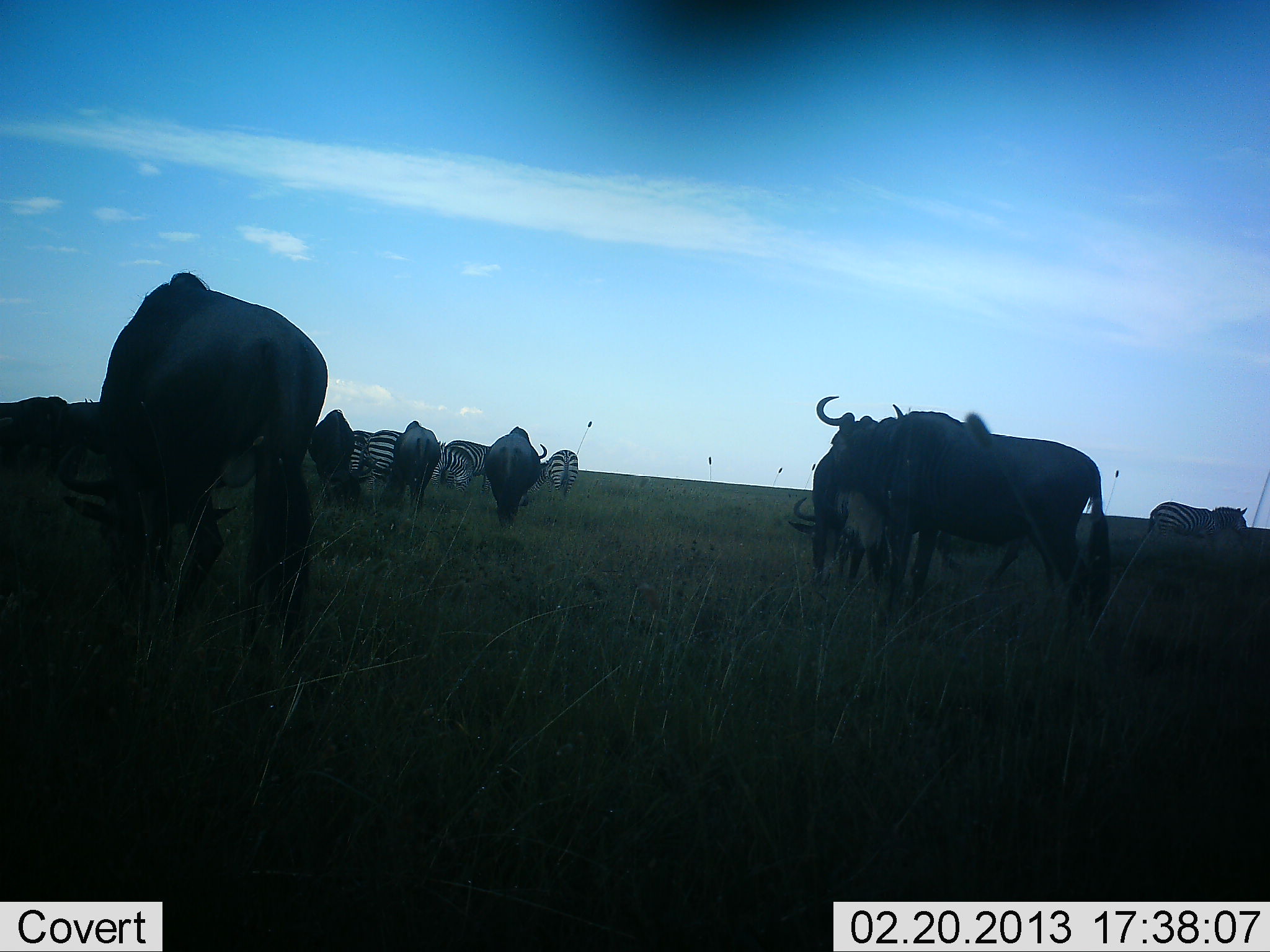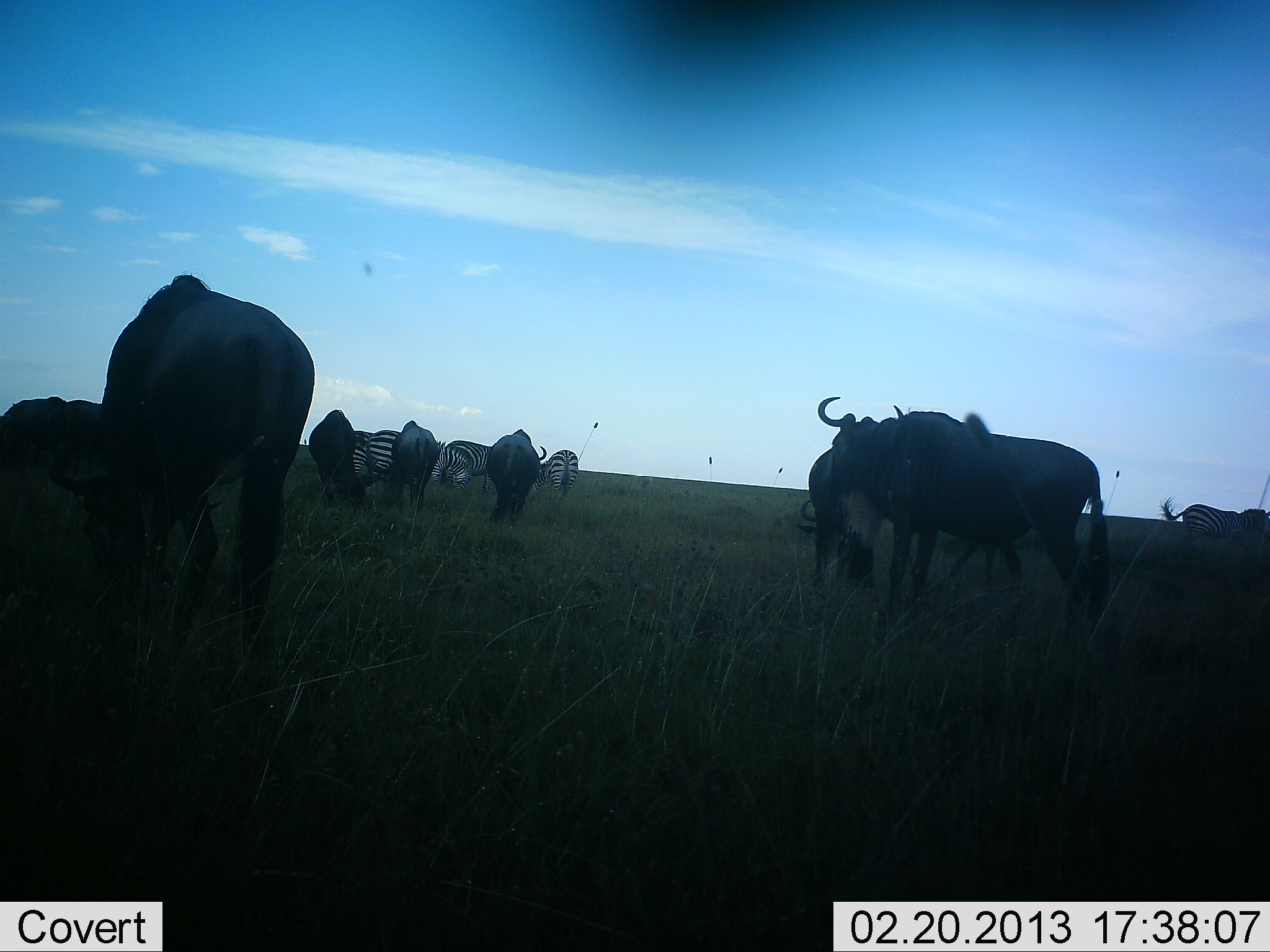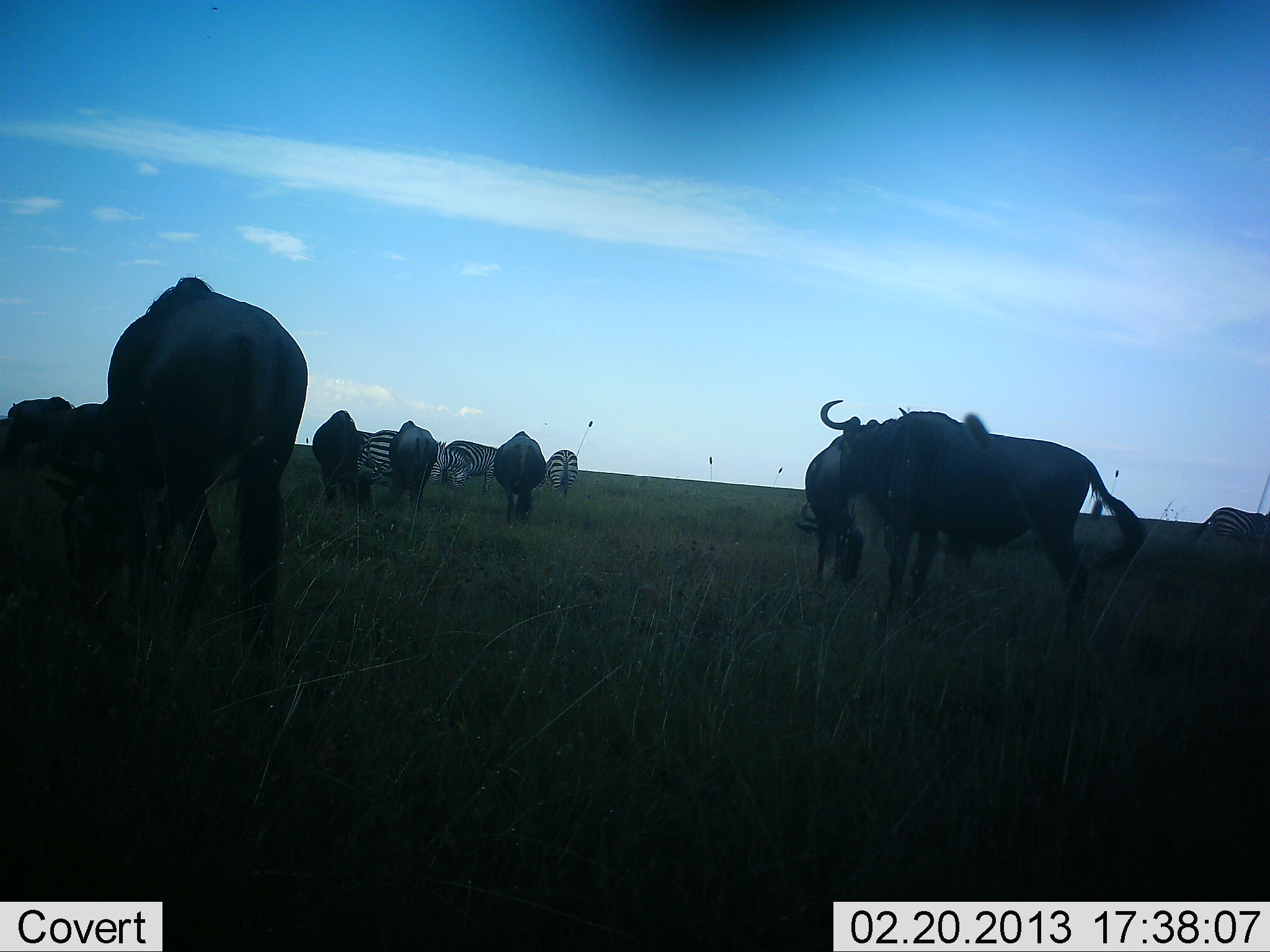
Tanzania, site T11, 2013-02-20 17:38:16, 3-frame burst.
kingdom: Animalia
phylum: Chordata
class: Mammalia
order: Artiodactyla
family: Bovidae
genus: Connochaetes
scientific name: Connochaetes taurinus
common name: blue wildebeest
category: wildebeest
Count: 8.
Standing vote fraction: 45%.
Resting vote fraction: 0%.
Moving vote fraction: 18%.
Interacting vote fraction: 0%.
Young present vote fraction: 0%.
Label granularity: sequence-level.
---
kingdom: Animalia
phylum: Chordata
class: Mammalia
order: Perissodactyla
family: Equidae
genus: Equus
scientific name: Equus quagga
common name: plains zebra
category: zebra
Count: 5.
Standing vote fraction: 48%.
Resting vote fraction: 0%.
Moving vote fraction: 48%.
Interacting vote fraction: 0%.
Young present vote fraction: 0%.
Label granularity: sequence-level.